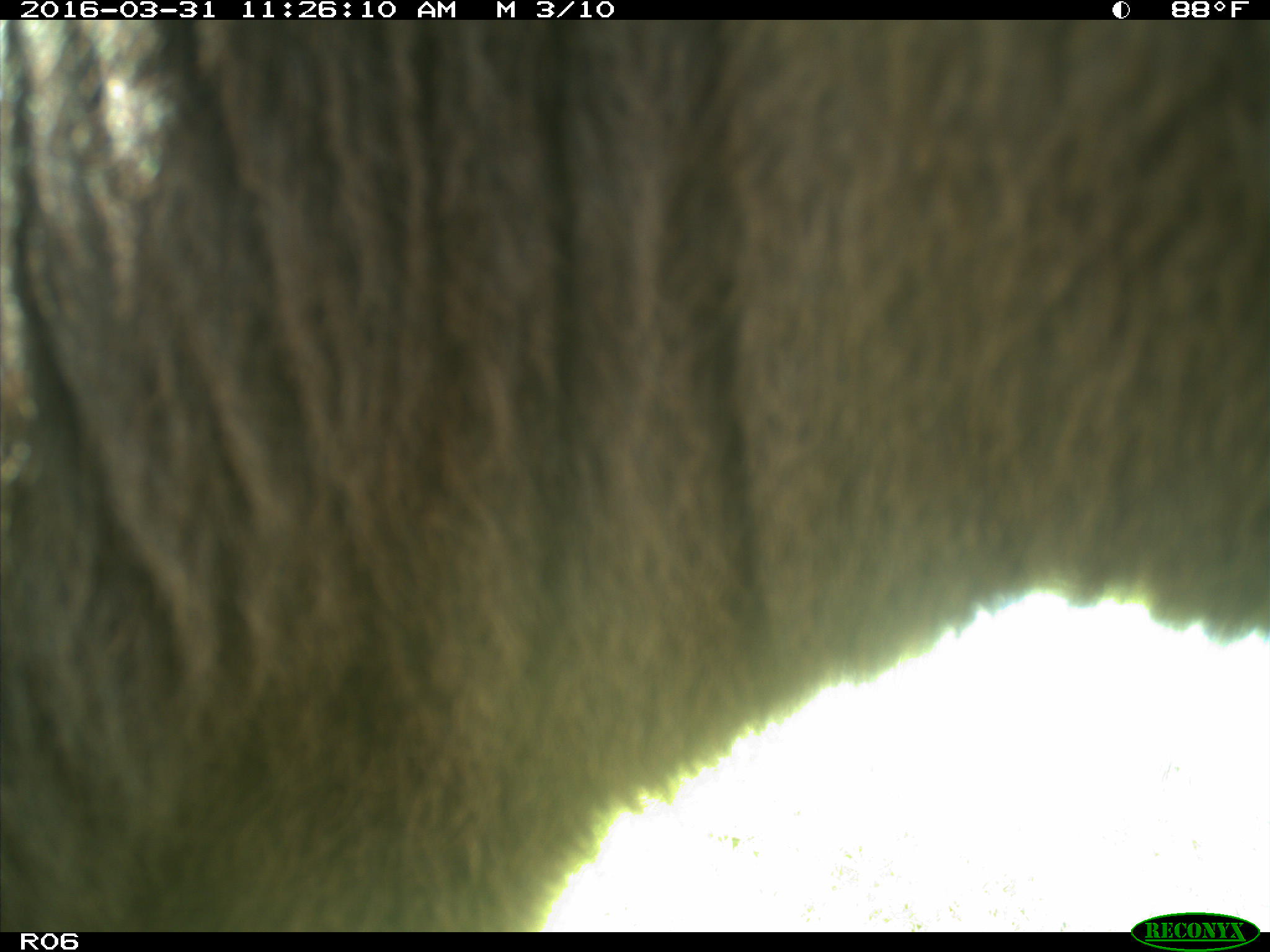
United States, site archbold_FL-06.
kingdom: Animalia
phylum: Chordata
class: Mammalia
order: Artiodactyla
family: Bovidae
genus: Bos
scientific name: Bos taurus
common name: domestic cow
Bos taurus (domestic cow).